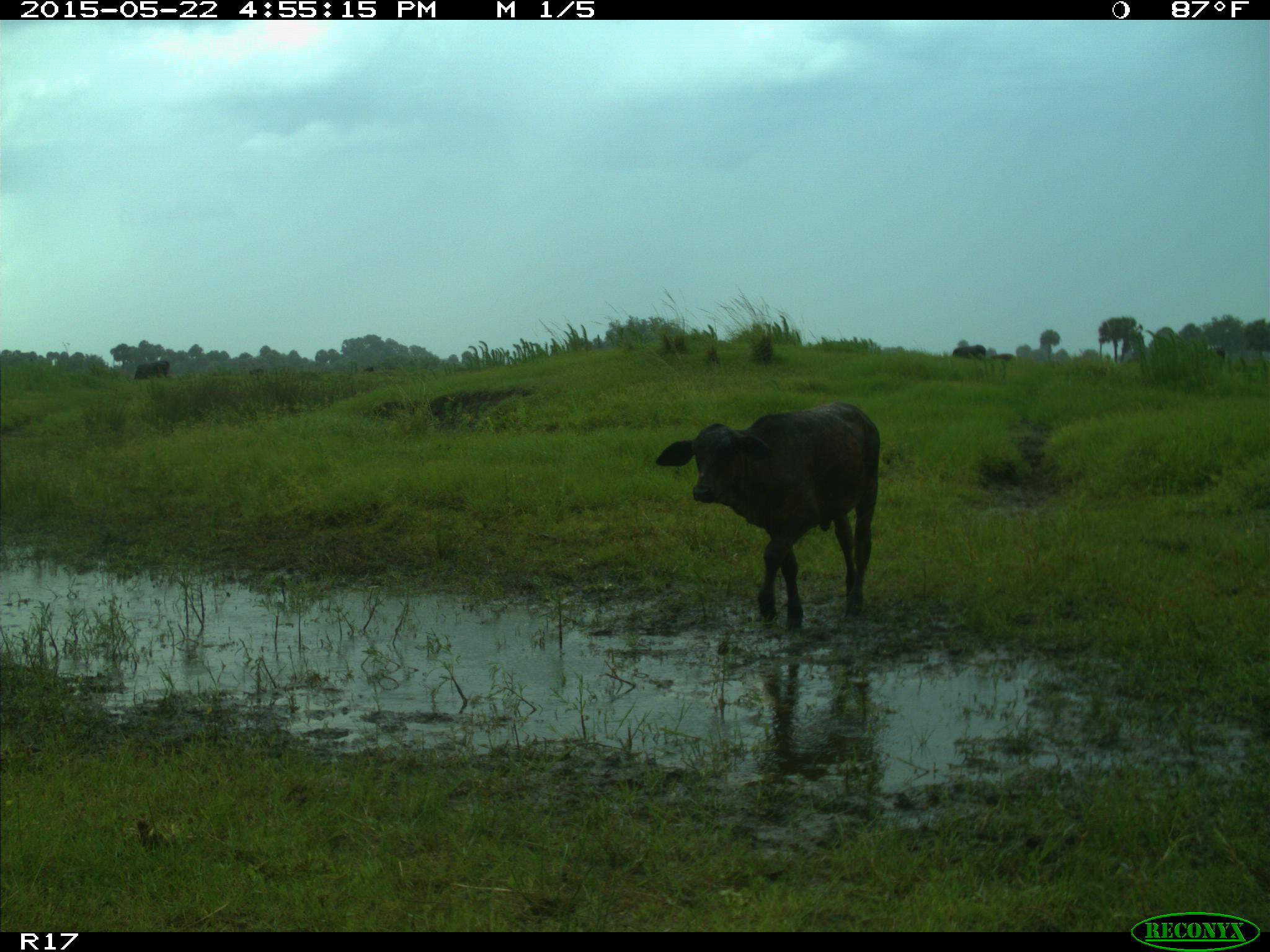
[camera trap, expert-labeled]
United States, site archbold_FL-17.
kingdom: Animalia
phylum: Chordata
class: Mammalia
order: Artiodactyla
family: Bovidae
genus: Bos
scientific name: Bos taurus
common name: domestic cow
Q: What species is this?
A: Bos taurus (domestic cow).